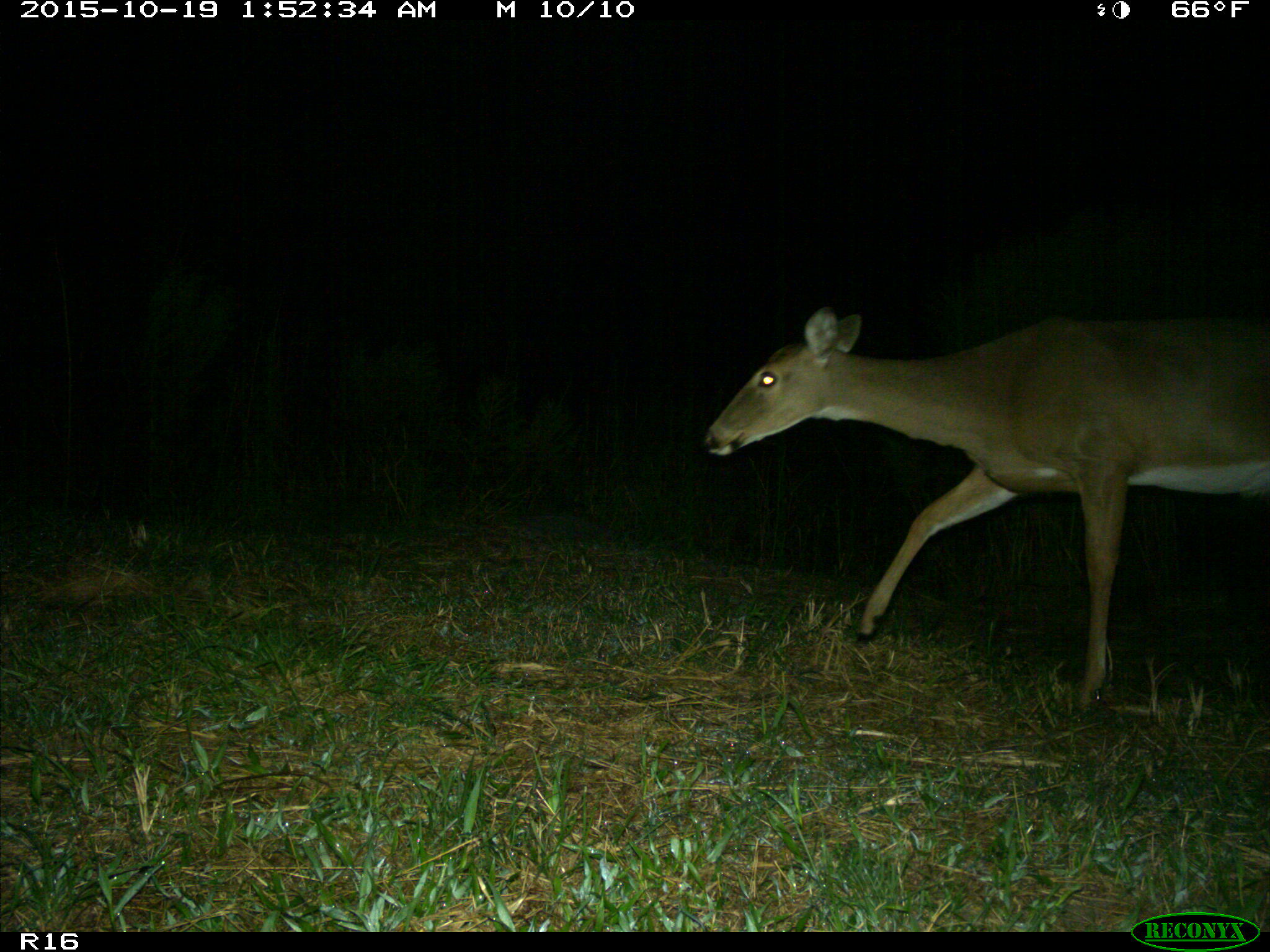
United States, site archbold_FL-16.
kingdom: Animalia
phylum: Chordata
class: Mammalia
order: Artiodactyla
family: Cervidae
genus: Odocoileus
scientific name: Odocoileus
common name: deer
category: unidentified deer